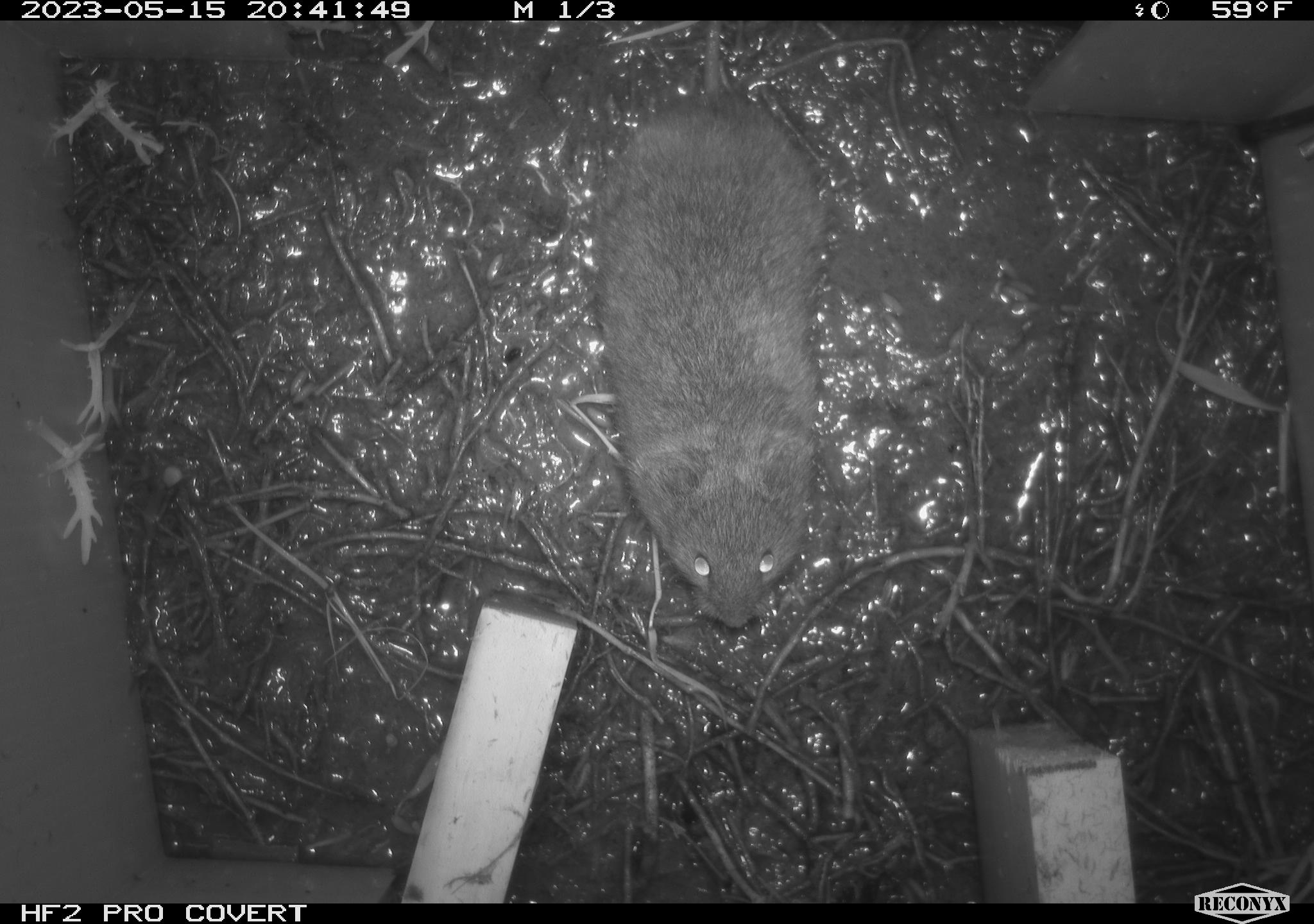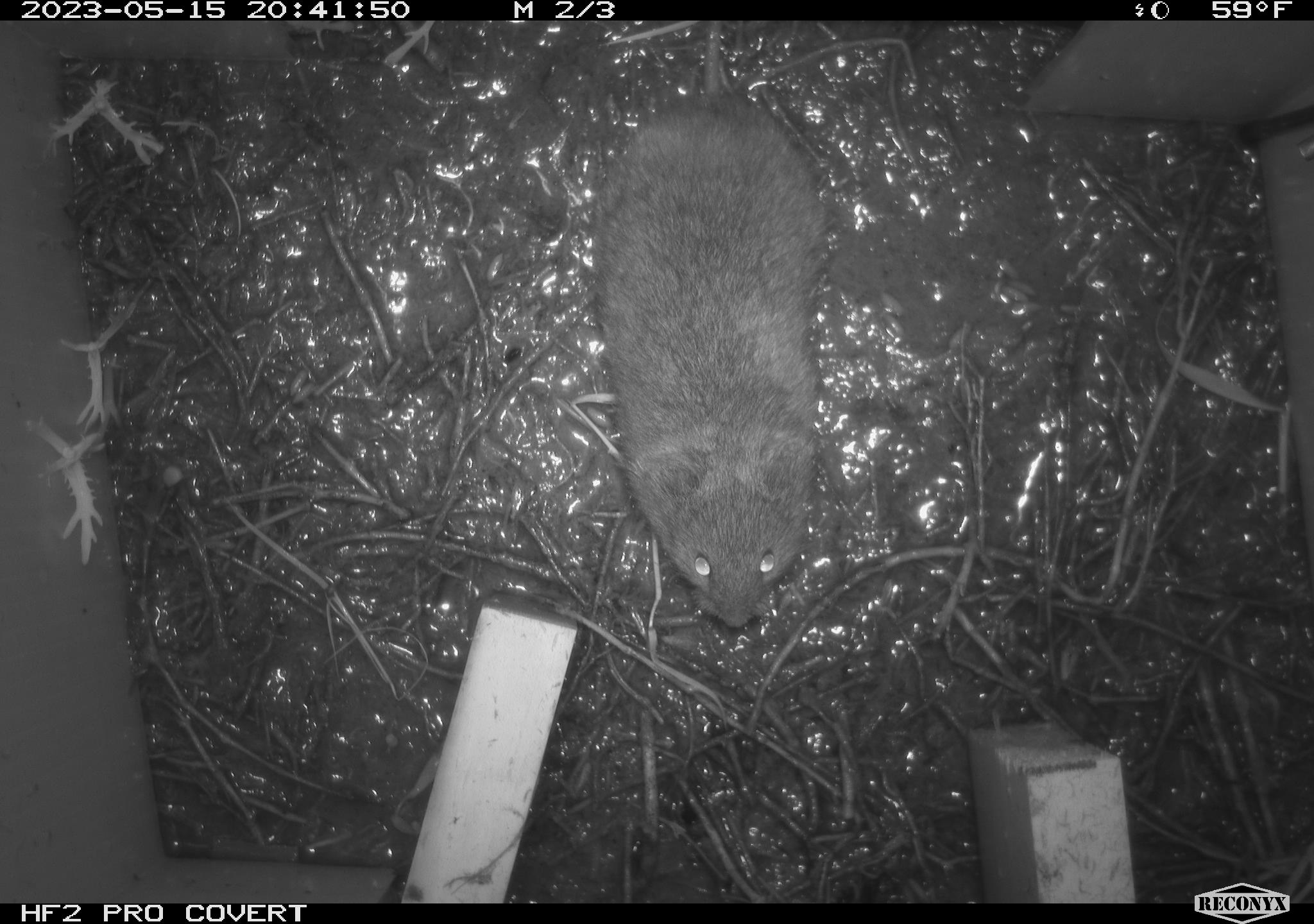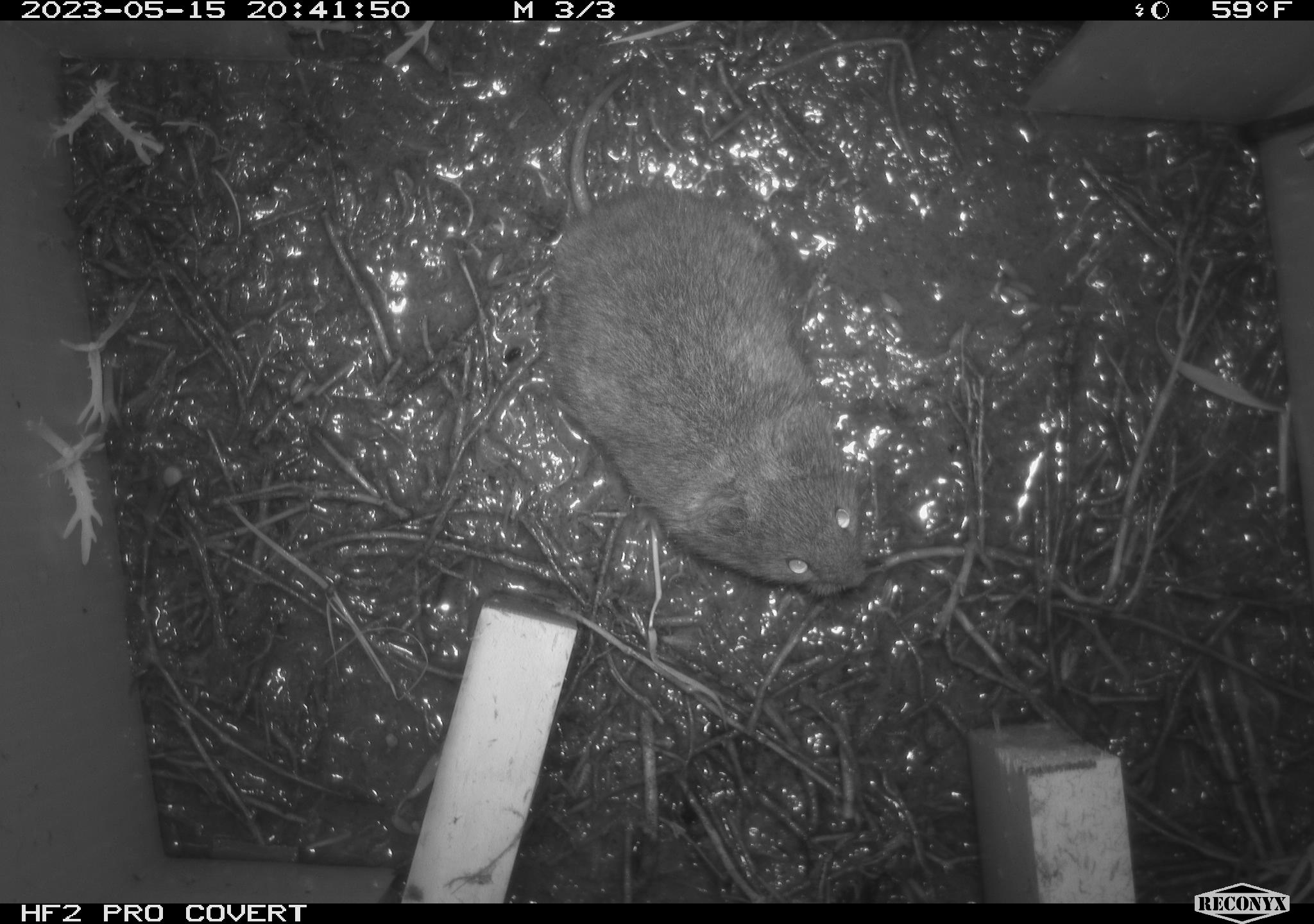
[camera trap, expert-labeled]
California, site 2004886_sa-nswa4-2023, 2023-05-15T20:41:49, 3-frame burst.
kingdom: Animalia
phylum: Chordata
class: Mammalia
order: Rodentia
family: Cricetidae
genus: Microtus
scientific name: Microtus californicus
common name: california vole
California vole (Microtus californicus).